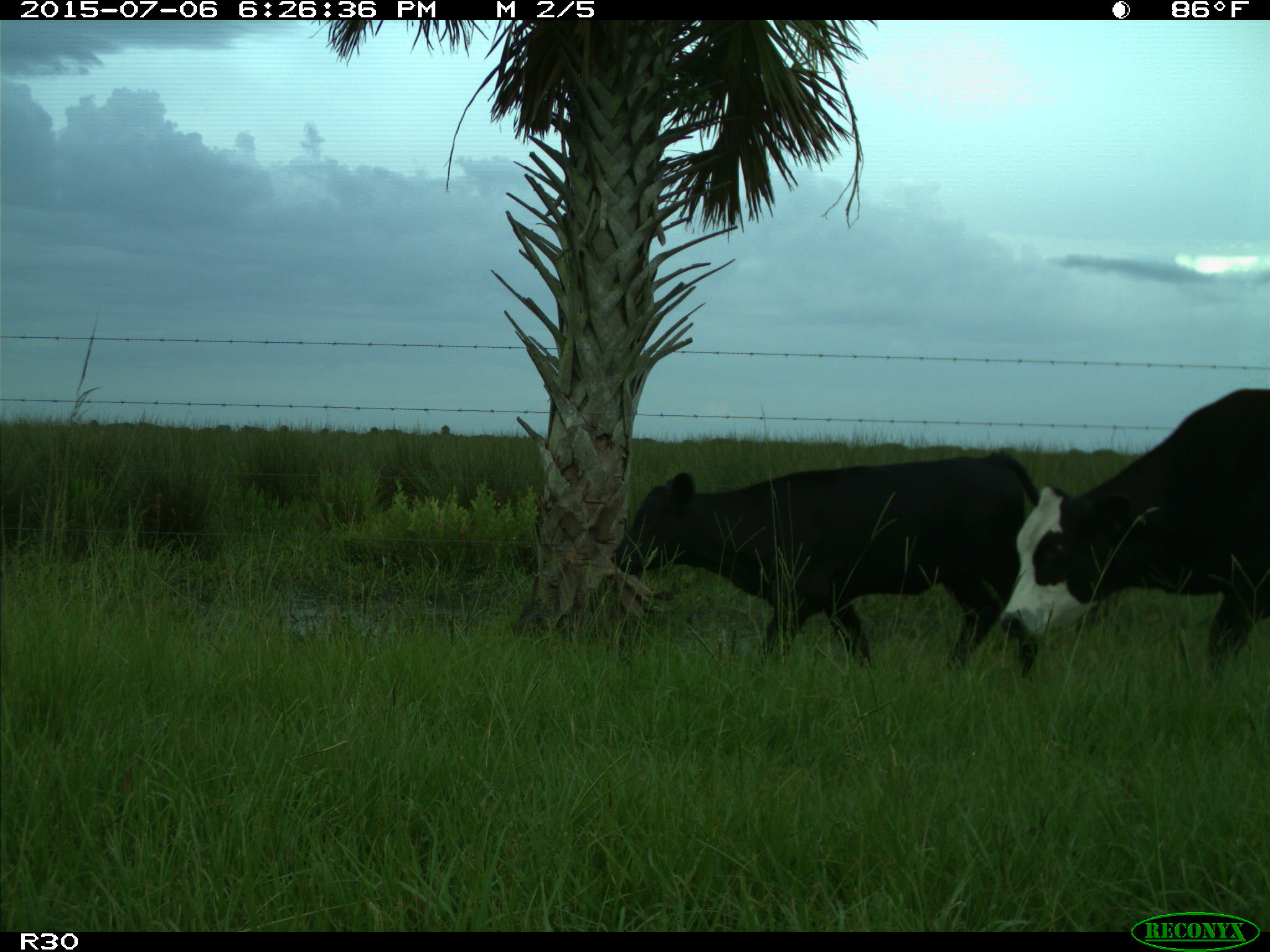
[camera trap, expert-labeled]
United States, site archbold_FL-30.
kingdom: Animalia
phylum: Chordata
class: Mammalia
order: Artiodactyla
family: Bovidae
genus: Bos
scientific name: Bos taurus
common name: domestic cow